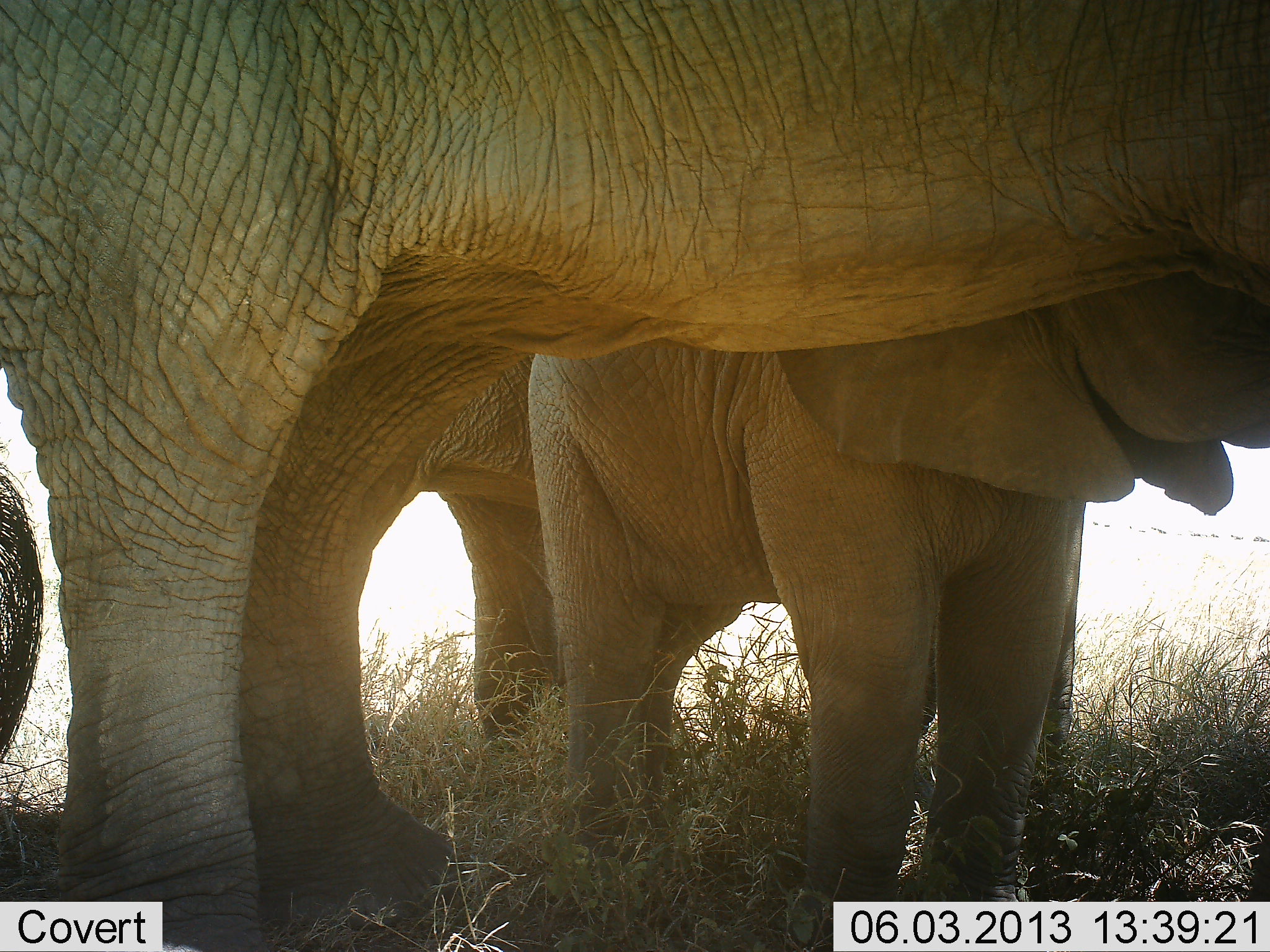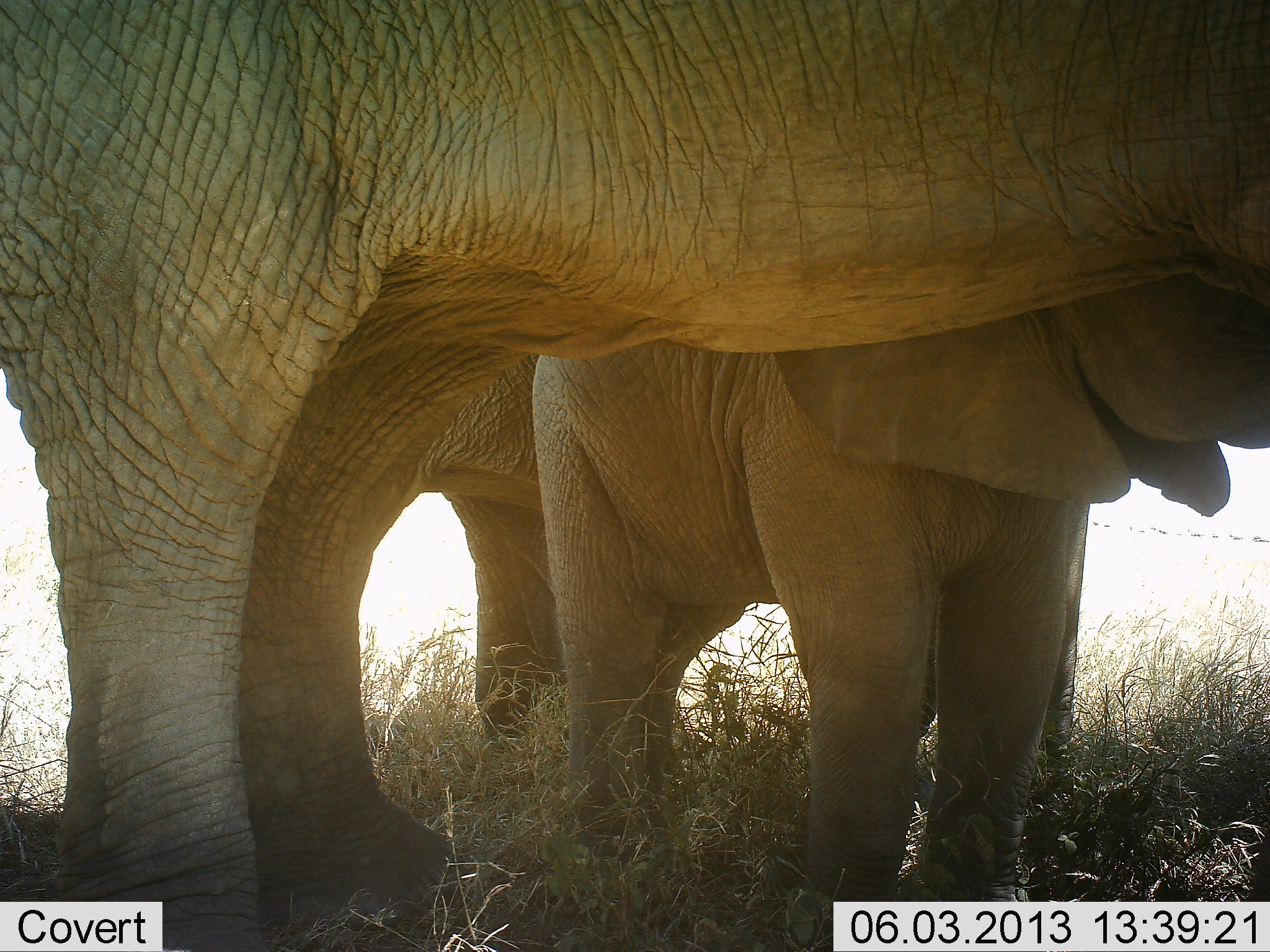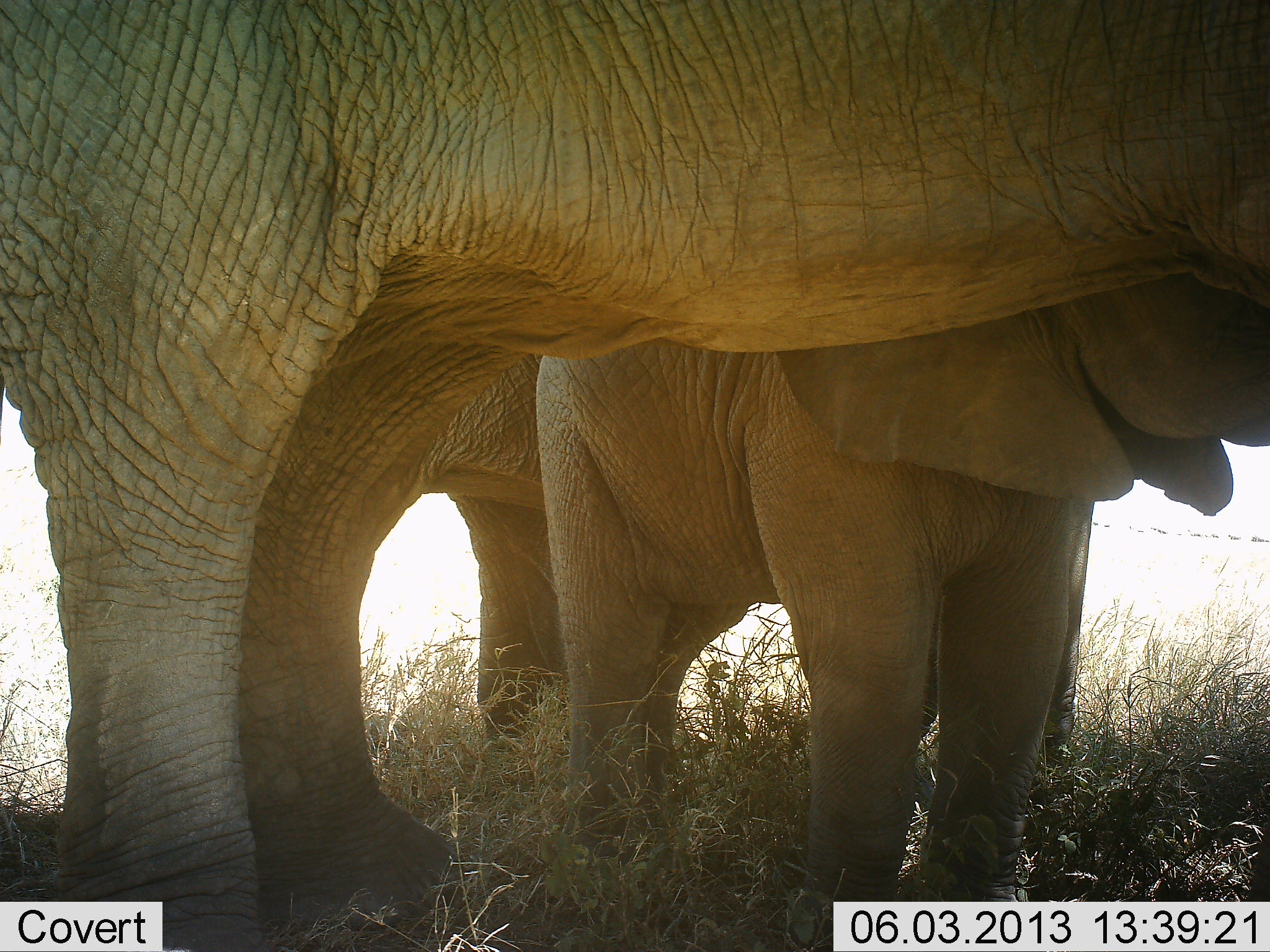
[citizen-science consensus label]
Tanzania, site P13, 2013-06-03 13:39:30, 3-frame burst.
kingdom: Animalia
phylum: Chordata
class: Mammalia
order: Proboscidea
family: Elephantidae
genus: Loxodonta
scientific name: Loxodonta africana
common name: african bush elephant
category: elephant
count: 3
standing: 96%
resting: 8%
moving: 0%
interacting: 8%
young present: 92%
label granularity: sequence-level